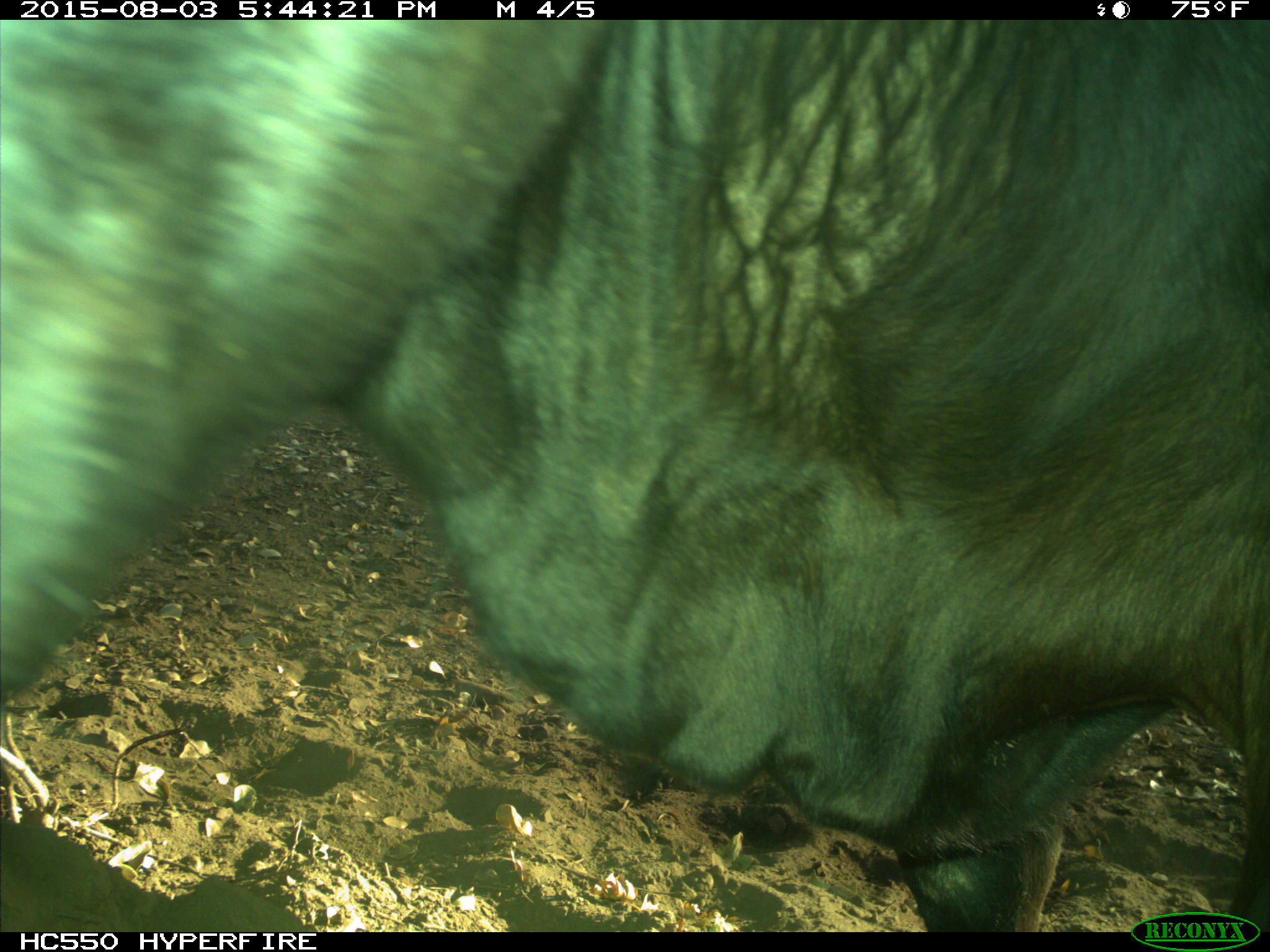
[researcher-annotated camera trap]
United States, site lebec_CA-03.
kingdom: Animalia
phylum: Chordata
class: Mammalia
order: Artiodactyla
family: Bovidae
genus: Bos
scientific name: Bos taurus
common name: domestic cow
Bos taurus (domestic cow).